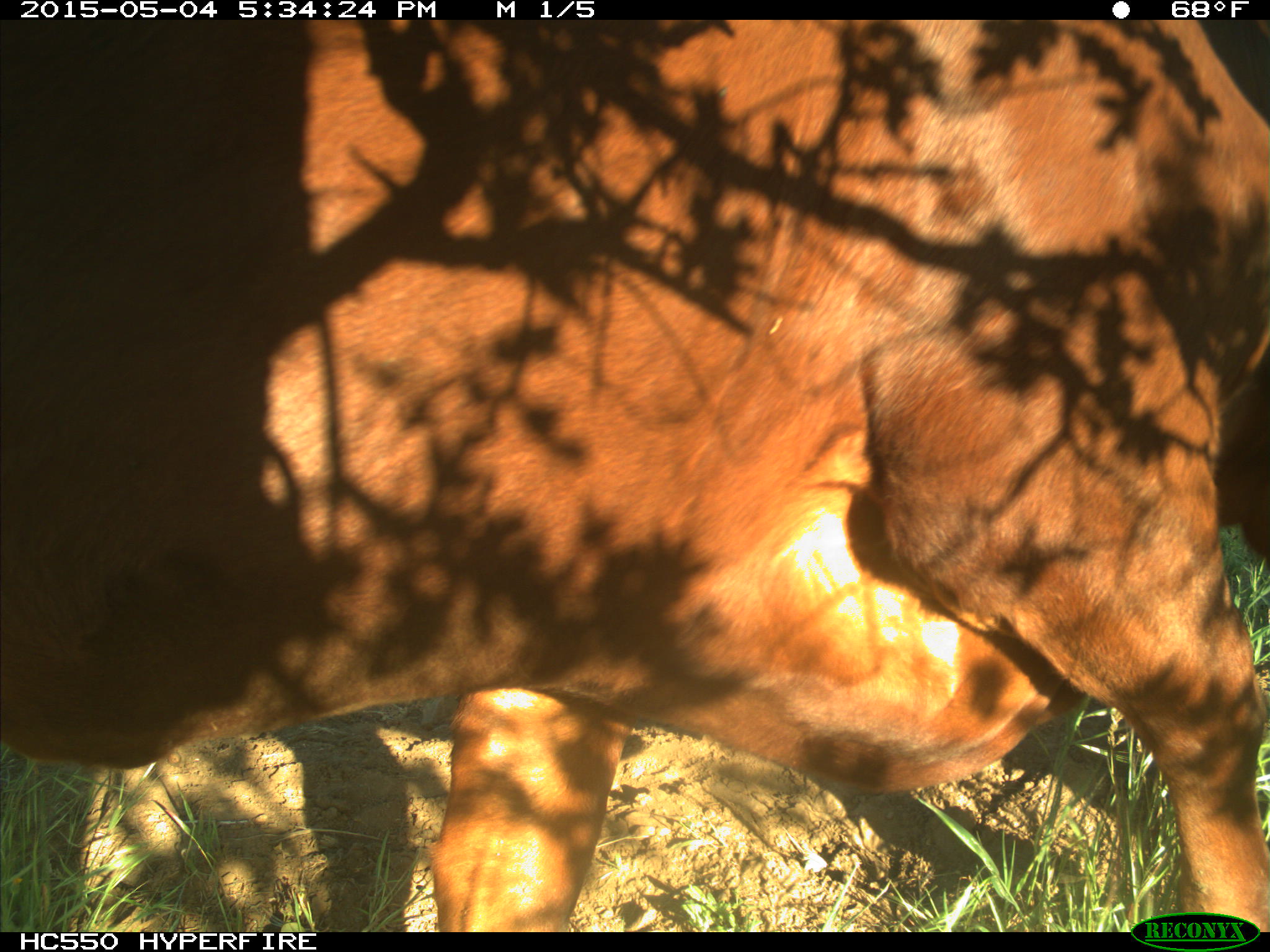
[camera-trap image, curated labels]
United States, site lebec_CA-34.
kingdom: Animalia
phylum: Chordata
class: Mammalia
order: Artiodactyla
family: Bovidae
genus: Bos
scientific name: Bos taurus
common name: domestic cow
Bos taurus (domestic cow).